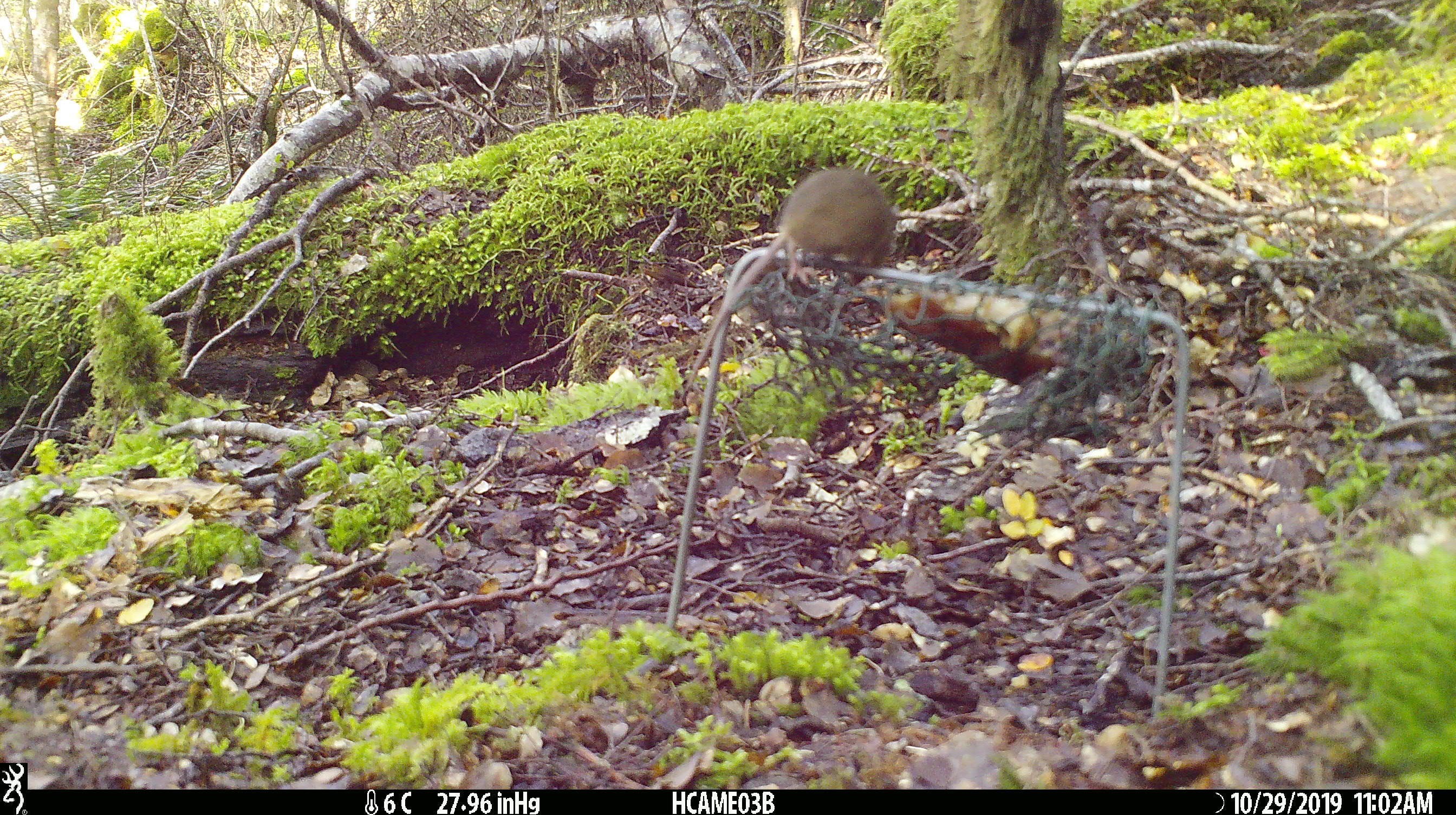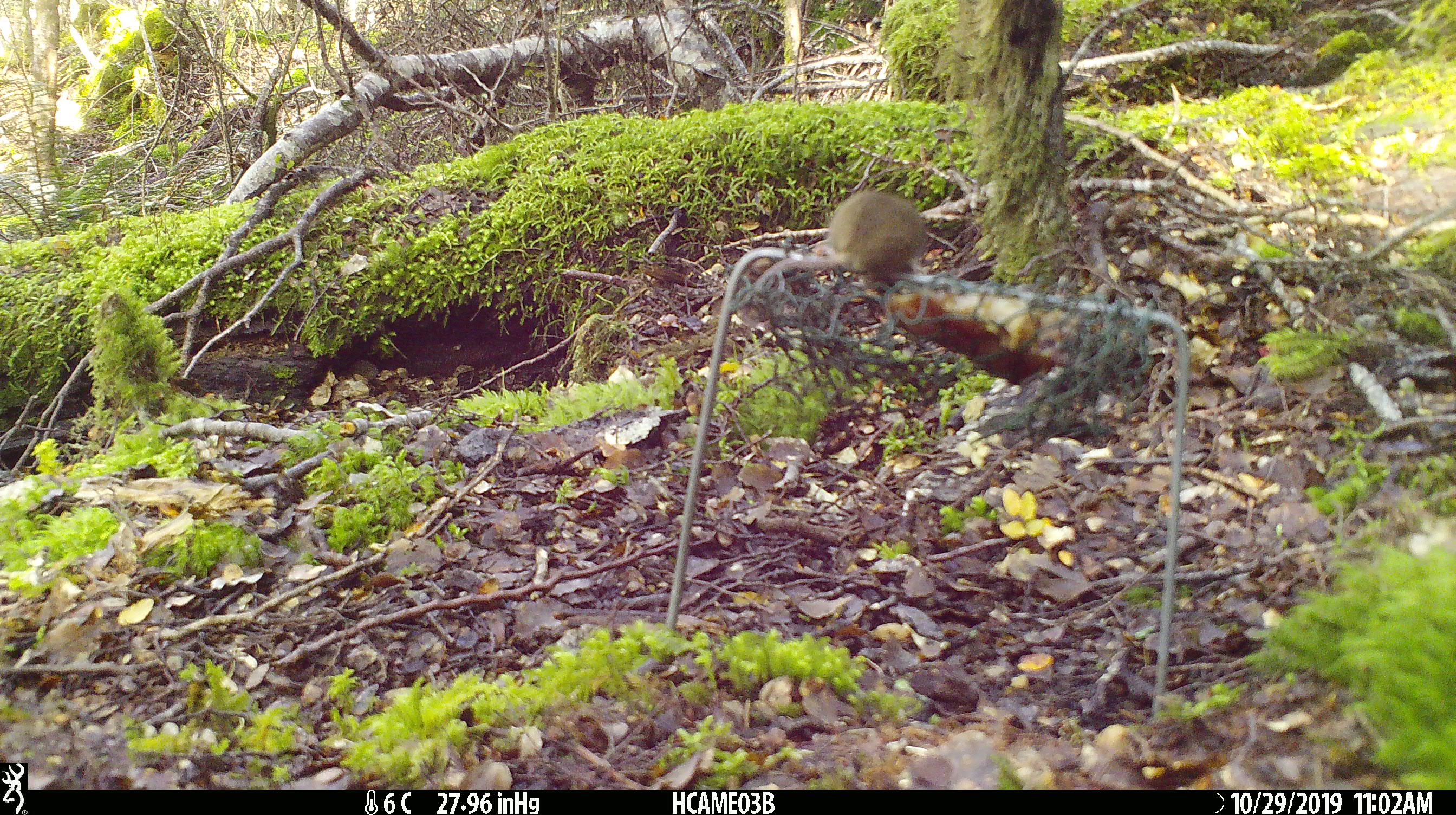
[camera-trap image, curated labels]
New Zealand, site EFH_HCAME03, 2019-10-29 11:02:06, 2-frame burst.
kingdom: Animalia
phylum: Chordata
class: Mammalia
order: Rodentia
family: Muridae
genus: Mus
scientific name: Mus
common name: mouse